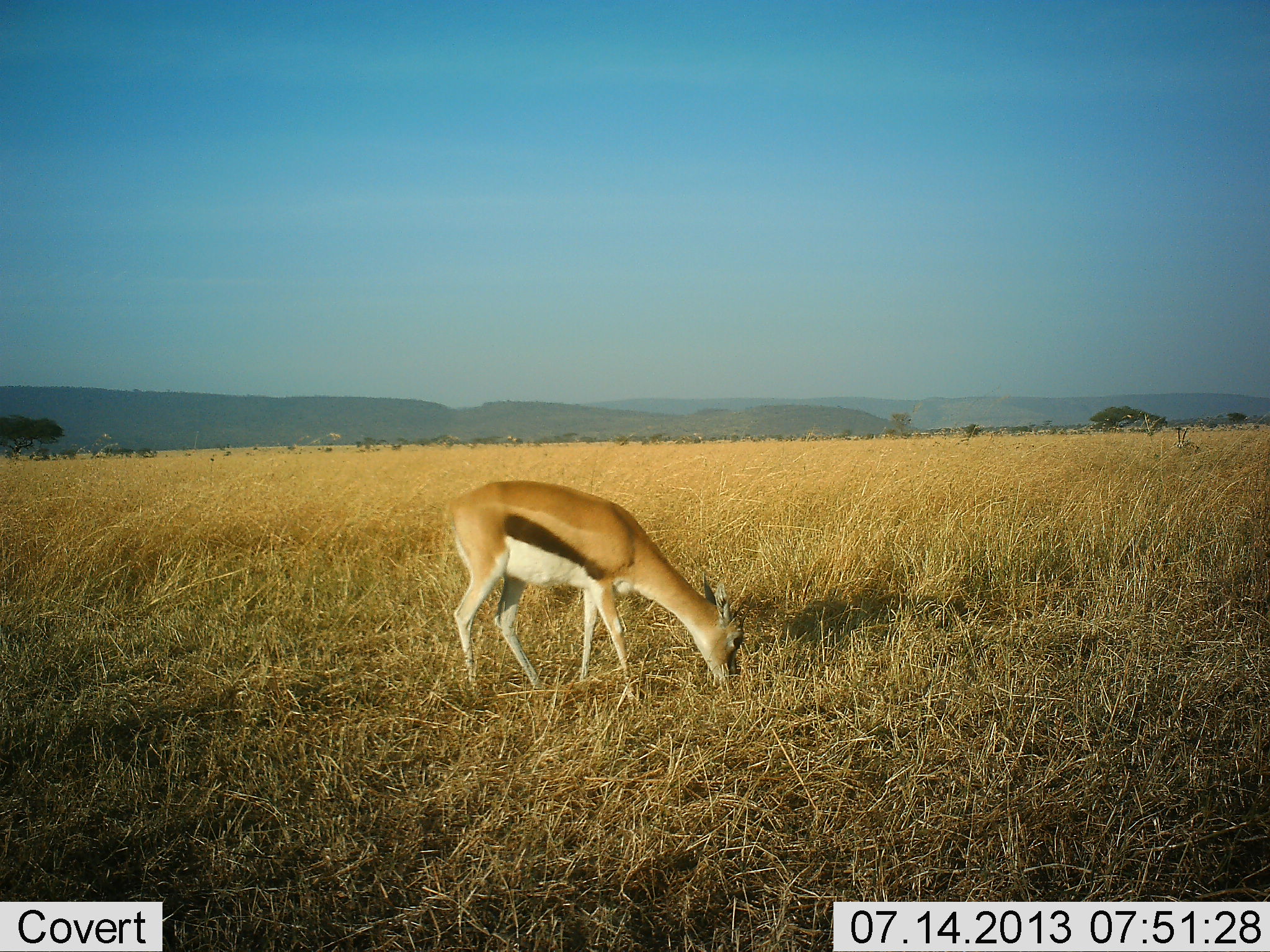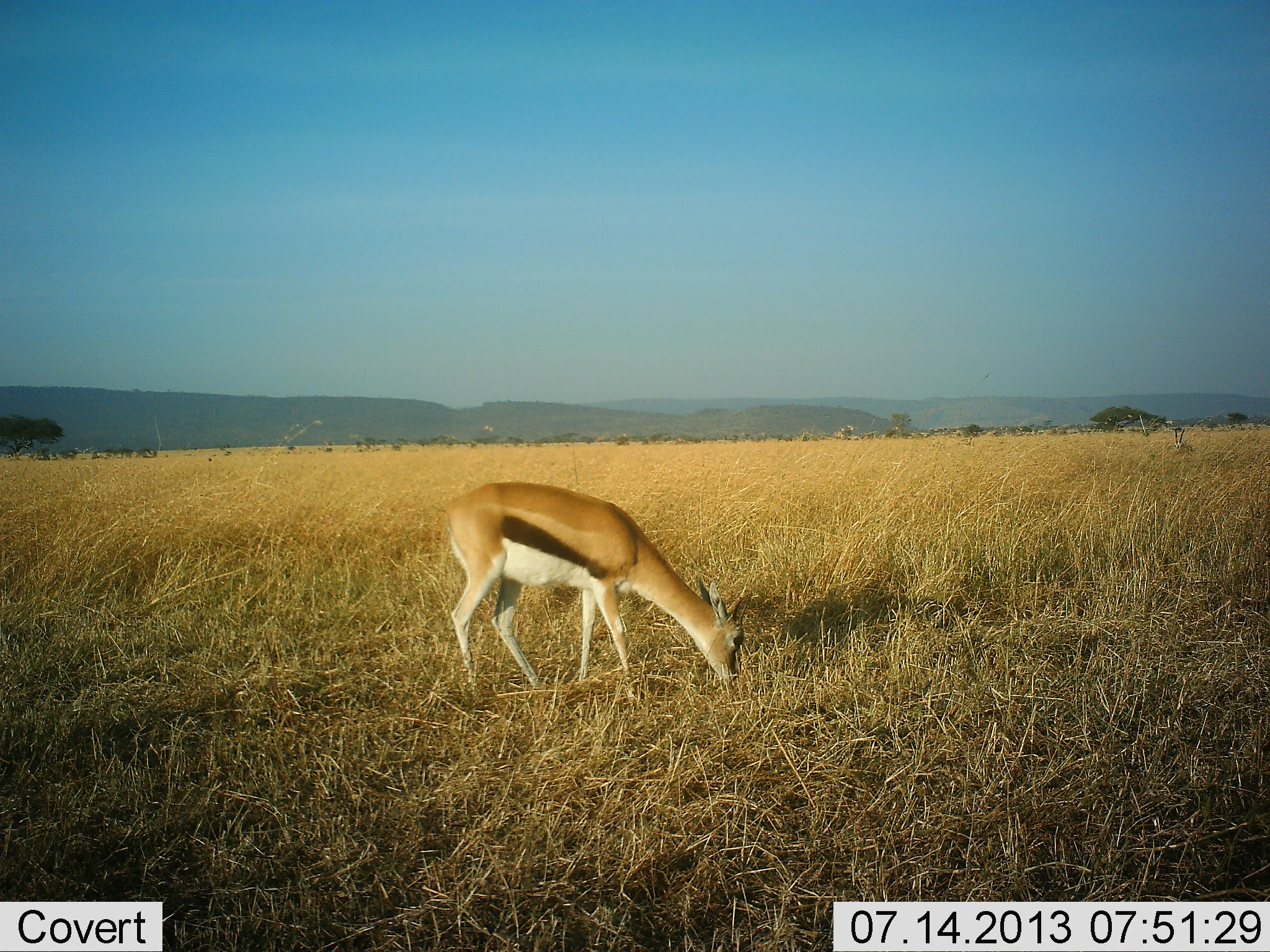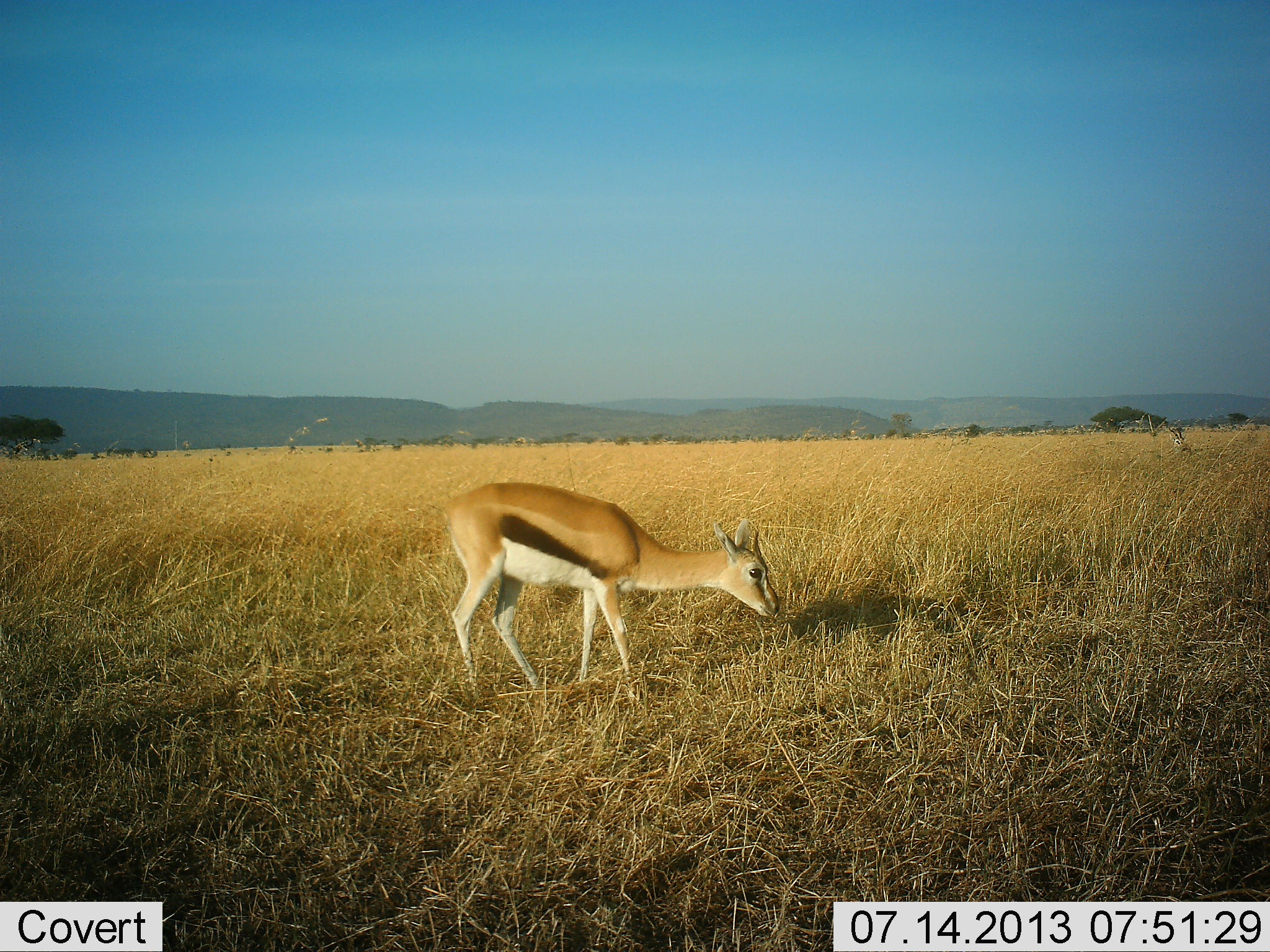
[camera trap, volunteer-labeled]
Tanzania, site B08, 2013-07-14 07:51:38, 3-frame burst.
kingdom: Animalia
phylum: Chordata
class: Mammalia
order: Artiodactyla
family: Bovidae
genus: Eudorcas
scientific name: Eudorcas thomsonii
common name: thomson's gazelle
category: gazellethomsons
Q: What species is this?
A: Gazellethomsons (thomson's gazelle) (Eudorcas thomsonii).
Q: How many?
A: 1.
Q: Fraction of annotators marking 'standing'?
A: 30%.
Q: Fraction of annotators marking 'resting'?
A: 0%.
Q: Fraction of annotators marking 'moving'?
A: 0%.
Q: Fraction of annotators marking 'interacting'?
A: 0%.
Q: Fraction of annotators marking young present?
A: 10%.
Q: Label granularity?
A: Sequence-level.